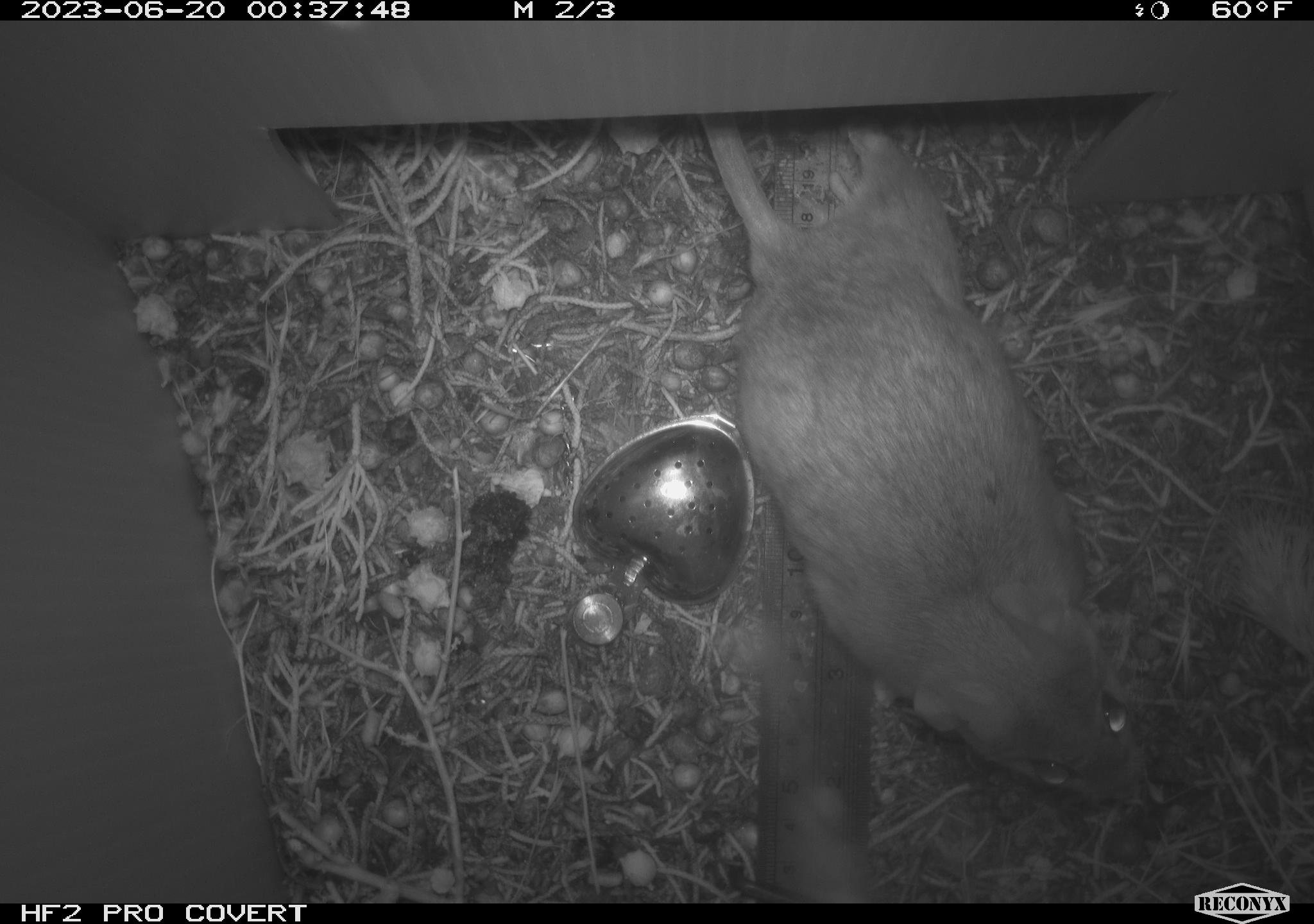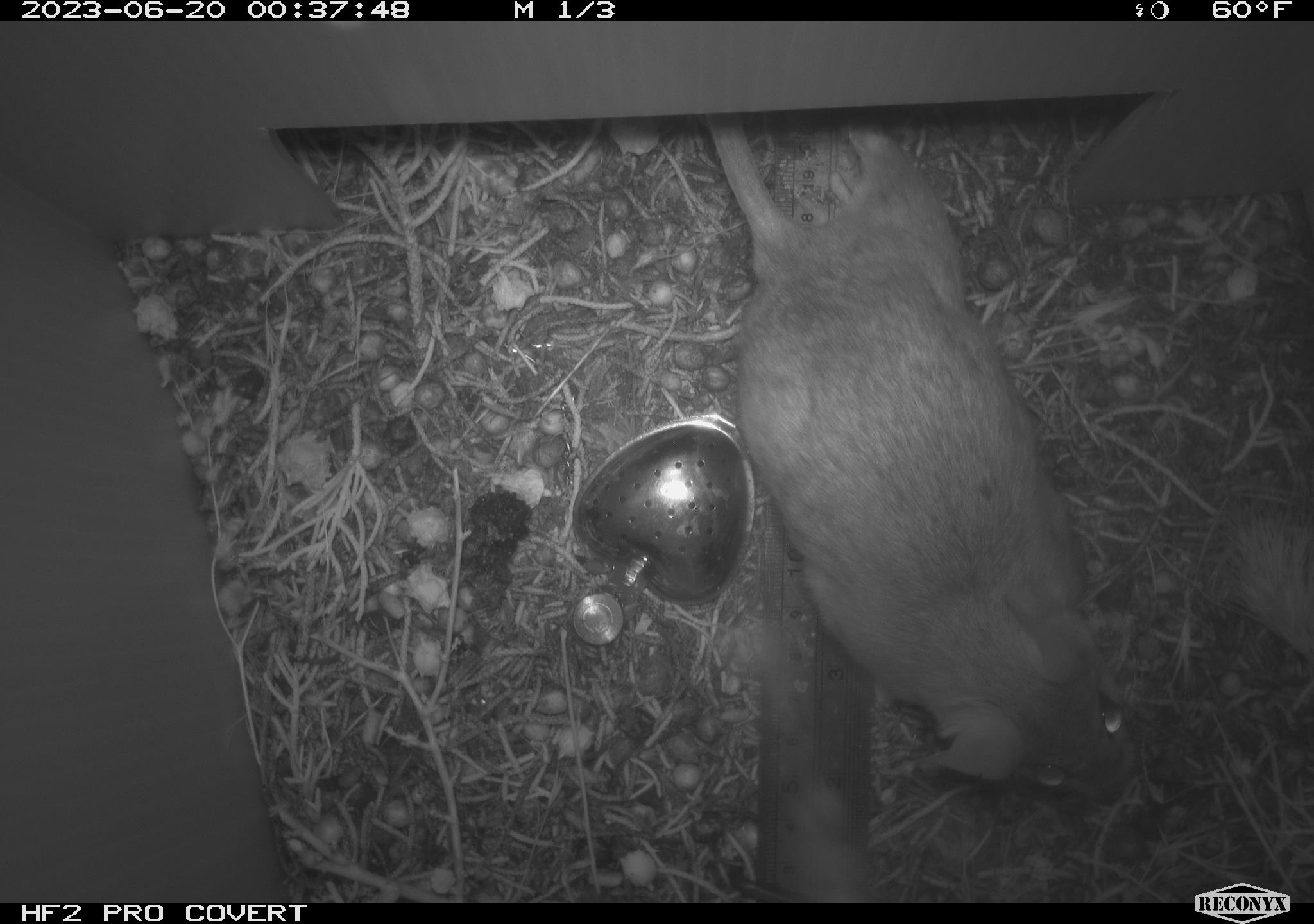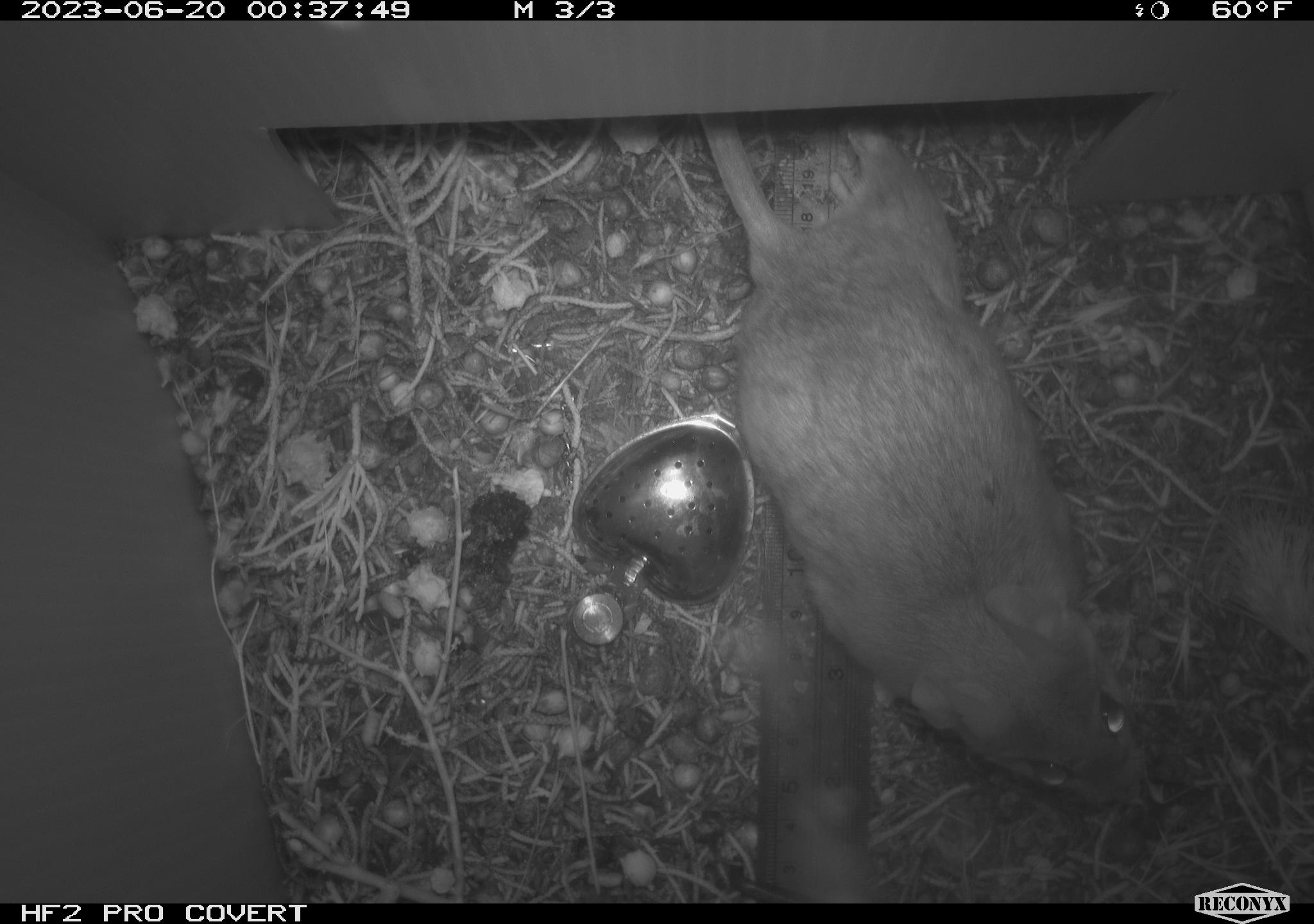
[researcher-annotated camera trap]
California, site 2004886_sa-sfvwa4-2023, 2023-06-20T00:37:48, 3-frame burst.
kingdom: Animalia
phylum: Chordata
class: Mammalia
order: Rodentia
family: Cricetidae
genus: Neotoma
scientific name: Neotoma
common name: pack rat or woodrat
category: neotoma species